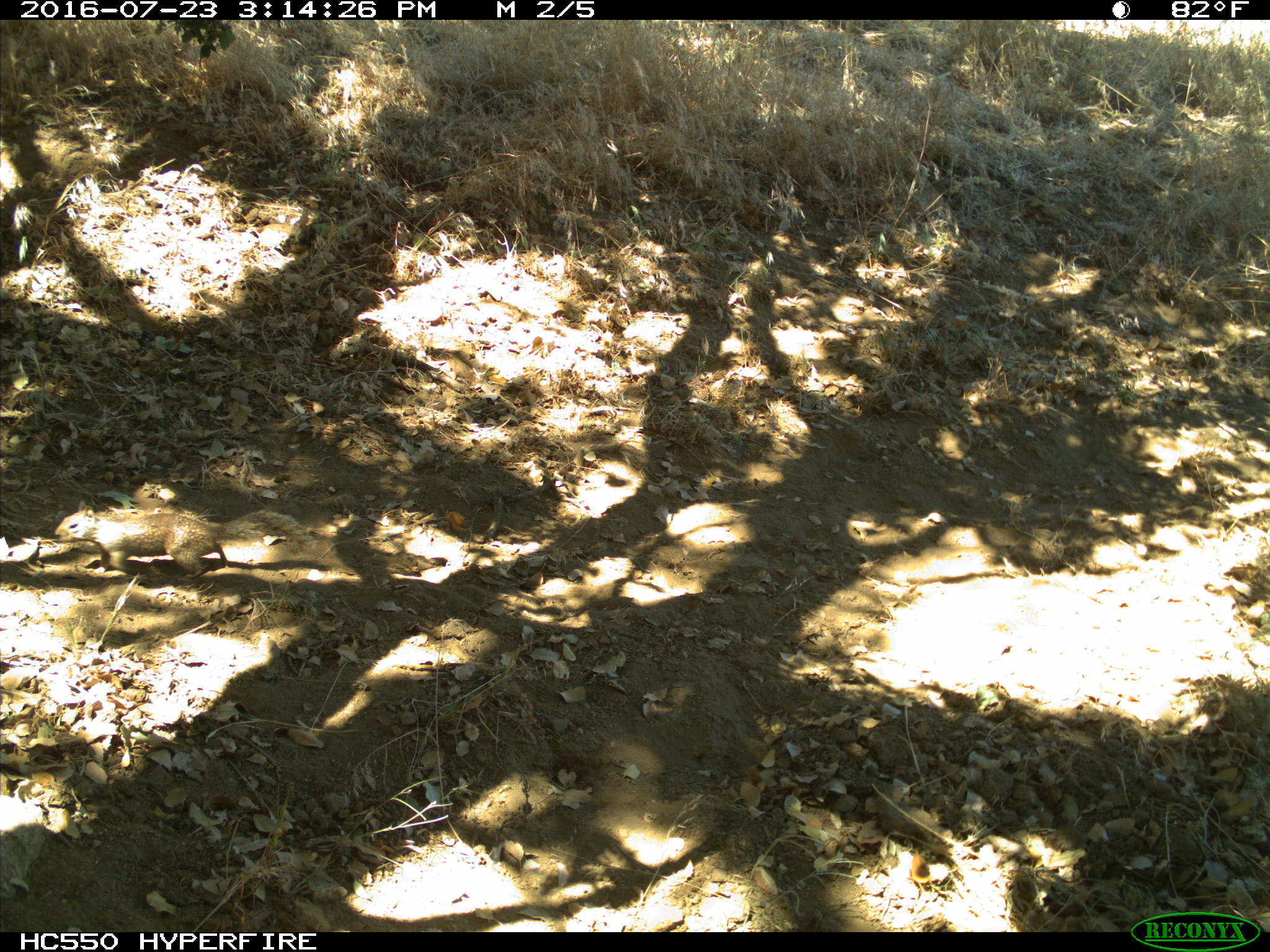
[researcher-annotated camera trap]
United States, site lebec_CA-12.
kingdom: Animalia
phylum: Chordata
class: Mammalia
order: Rodentia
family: Sciuridae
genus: Otospermophilus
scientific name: Otospermophilus beecheyi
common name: california ground squirrel